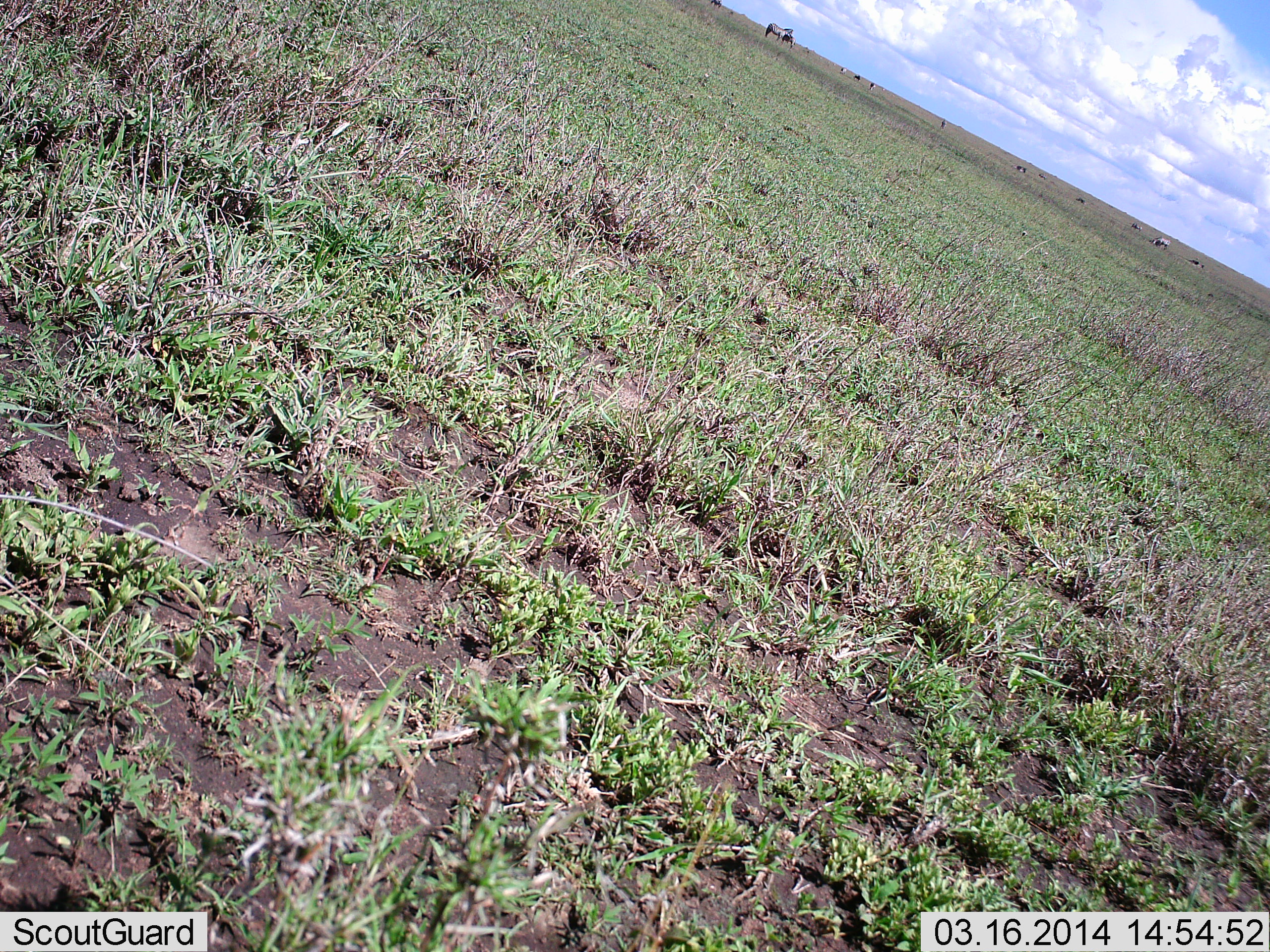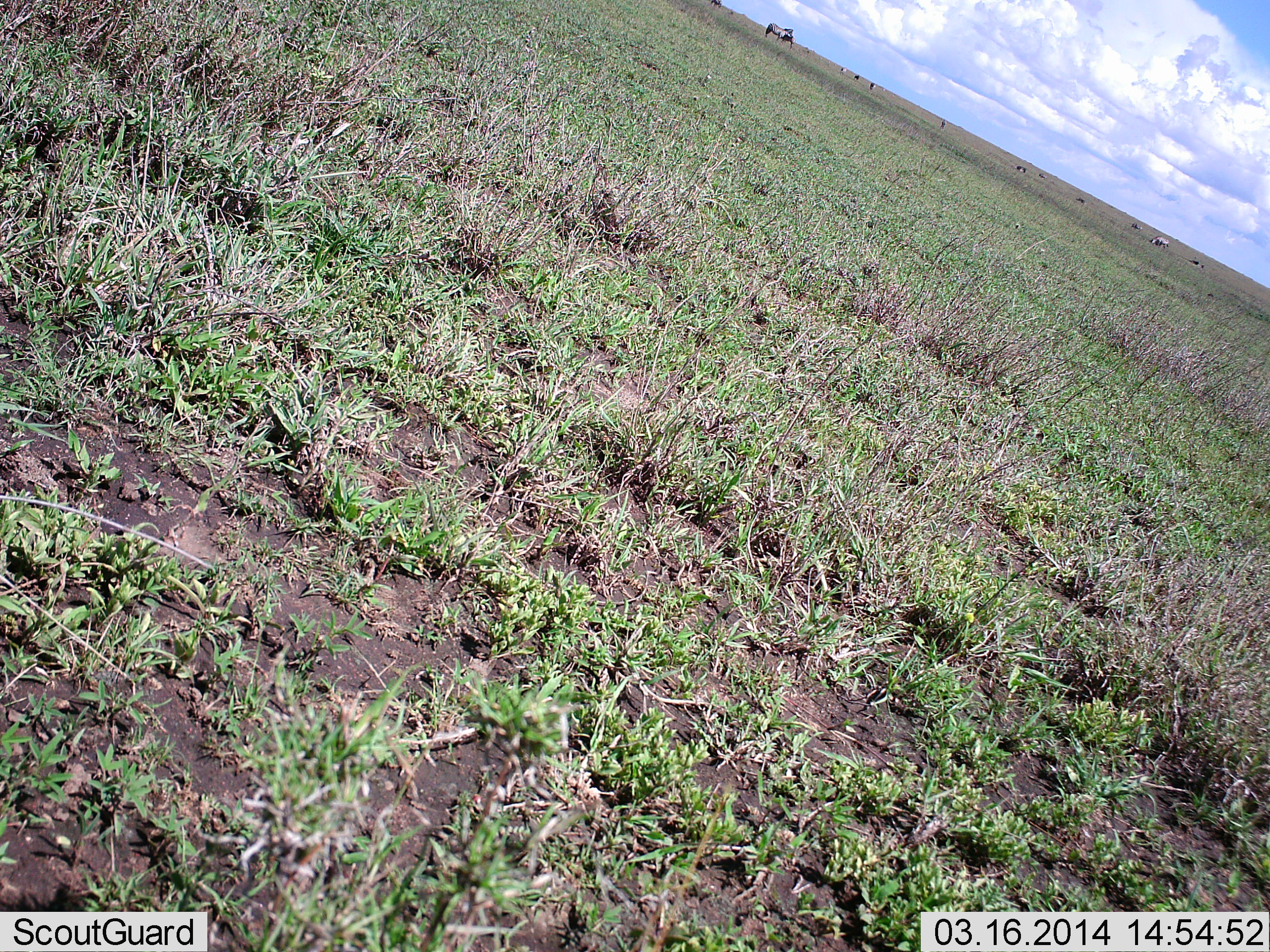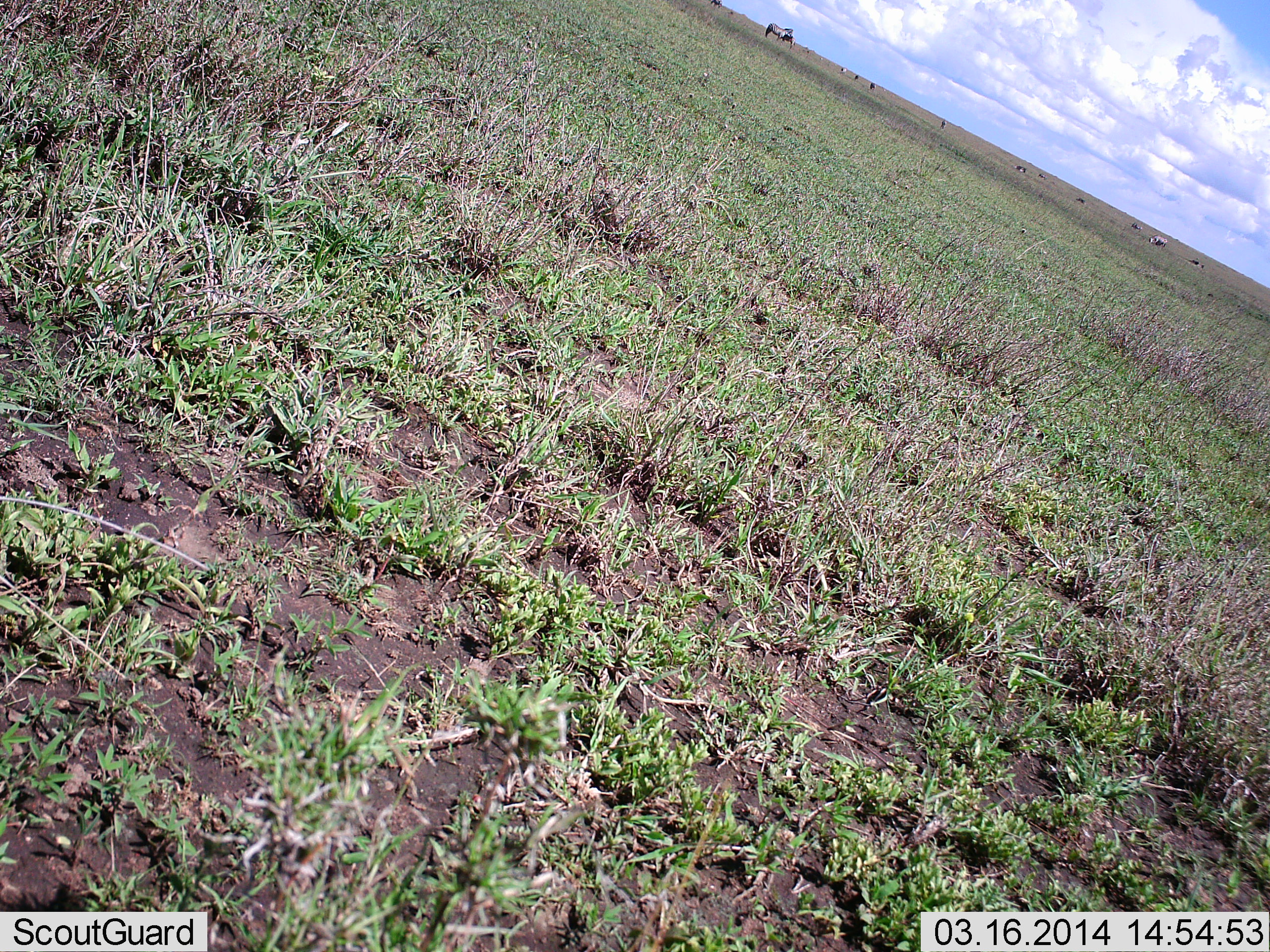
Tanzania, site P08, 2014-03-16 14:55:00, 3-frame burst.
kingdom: Animalia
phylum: Chordata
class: Mammalia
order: Perissodactyla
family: Equidae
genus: Equus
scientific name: Equus quagga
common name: plains zebra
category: zebra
Zebra (plains zebra) (Equus quagga), count 5. Behavior (volunteer vote fractions): standing 100%, resting 0%, moving 0%, interacting 0%. Young present (vote fraction): 0%. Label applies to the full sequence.